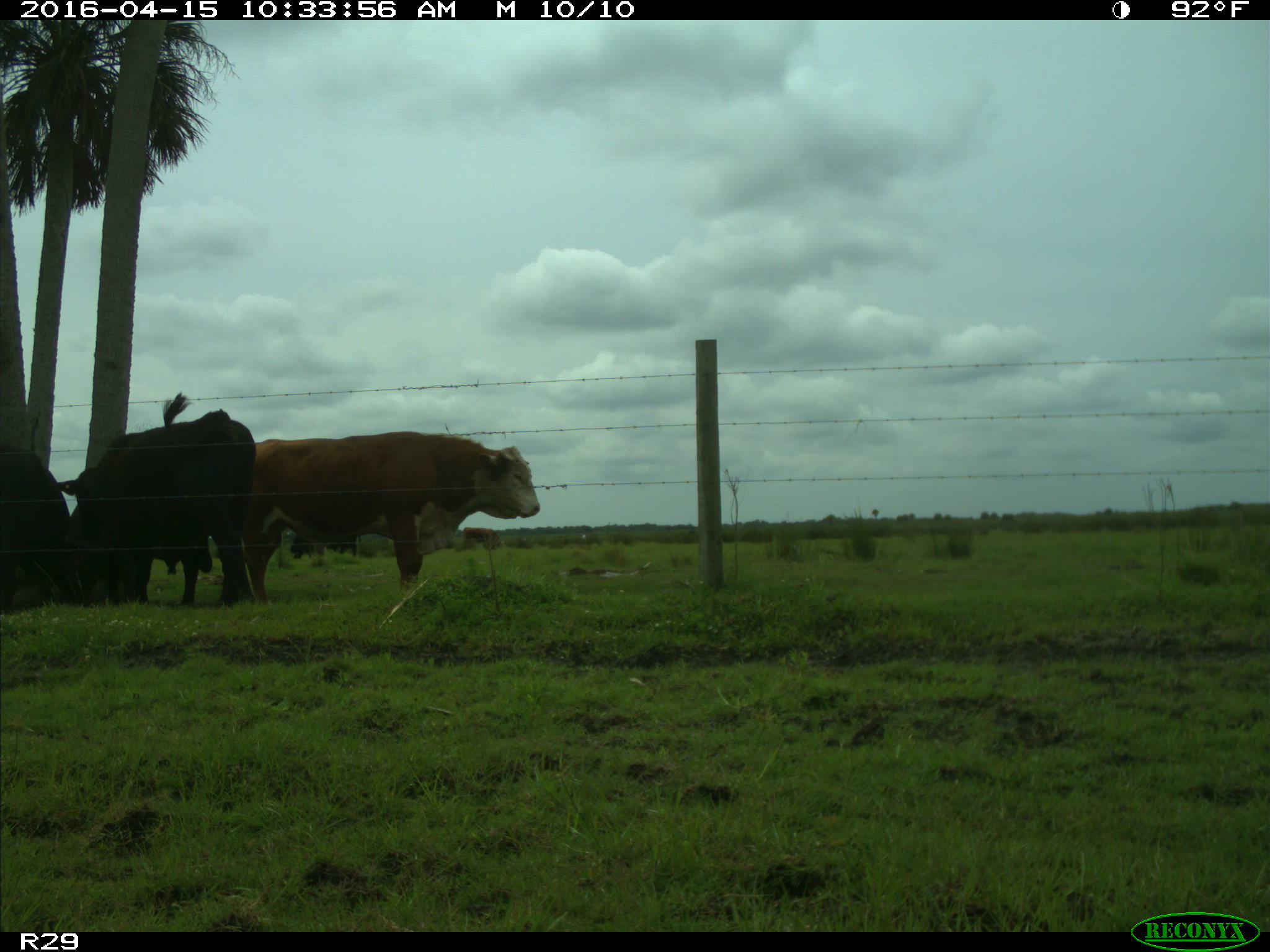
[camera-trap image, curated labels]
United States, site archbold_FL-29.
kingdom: Animalia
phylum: Chordata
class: Mammalia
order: Artiodactyla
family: Bovidae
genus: Bos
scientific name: Bos taurus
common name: domestic cow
Bos taurus (domestic cow).